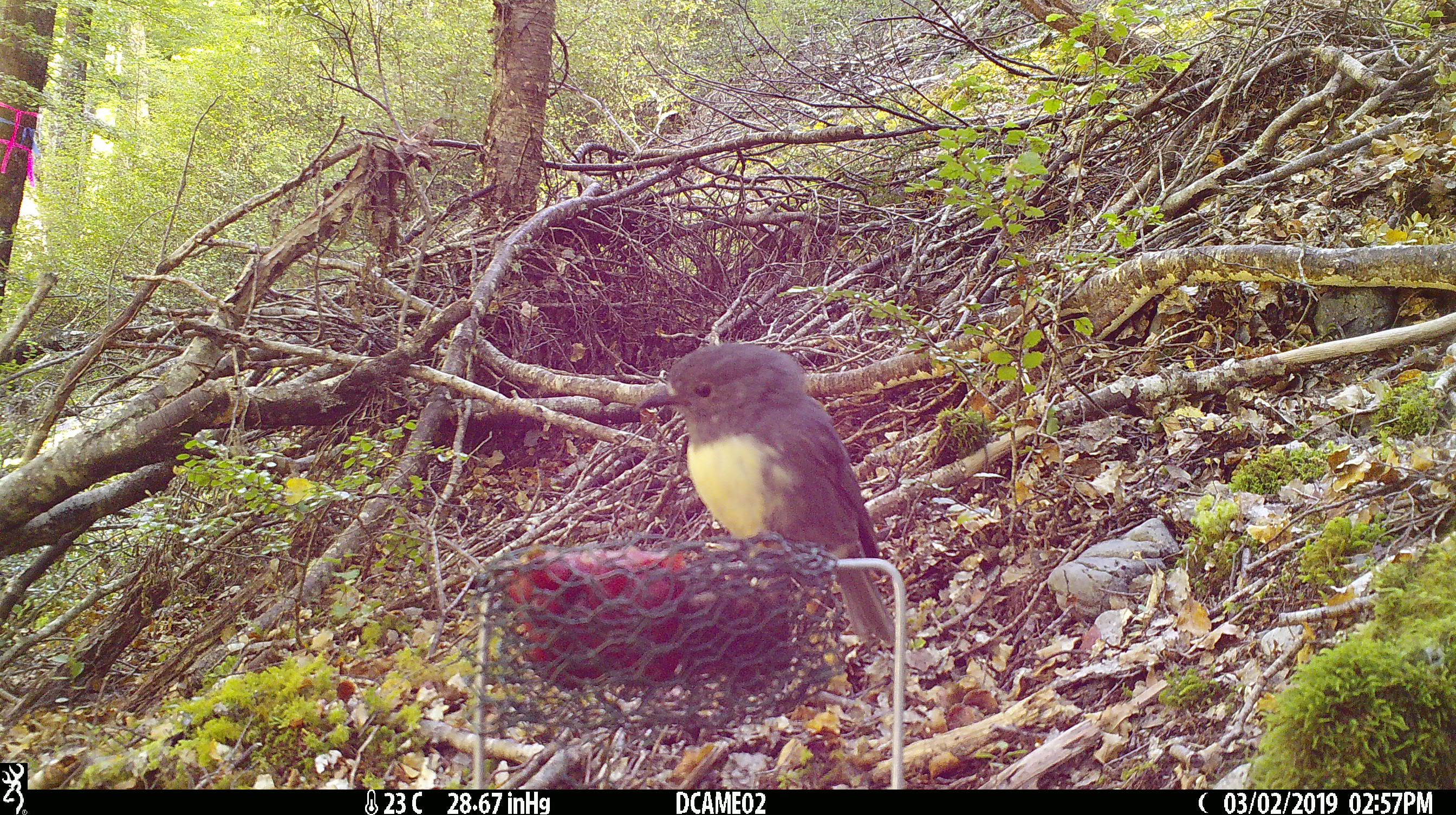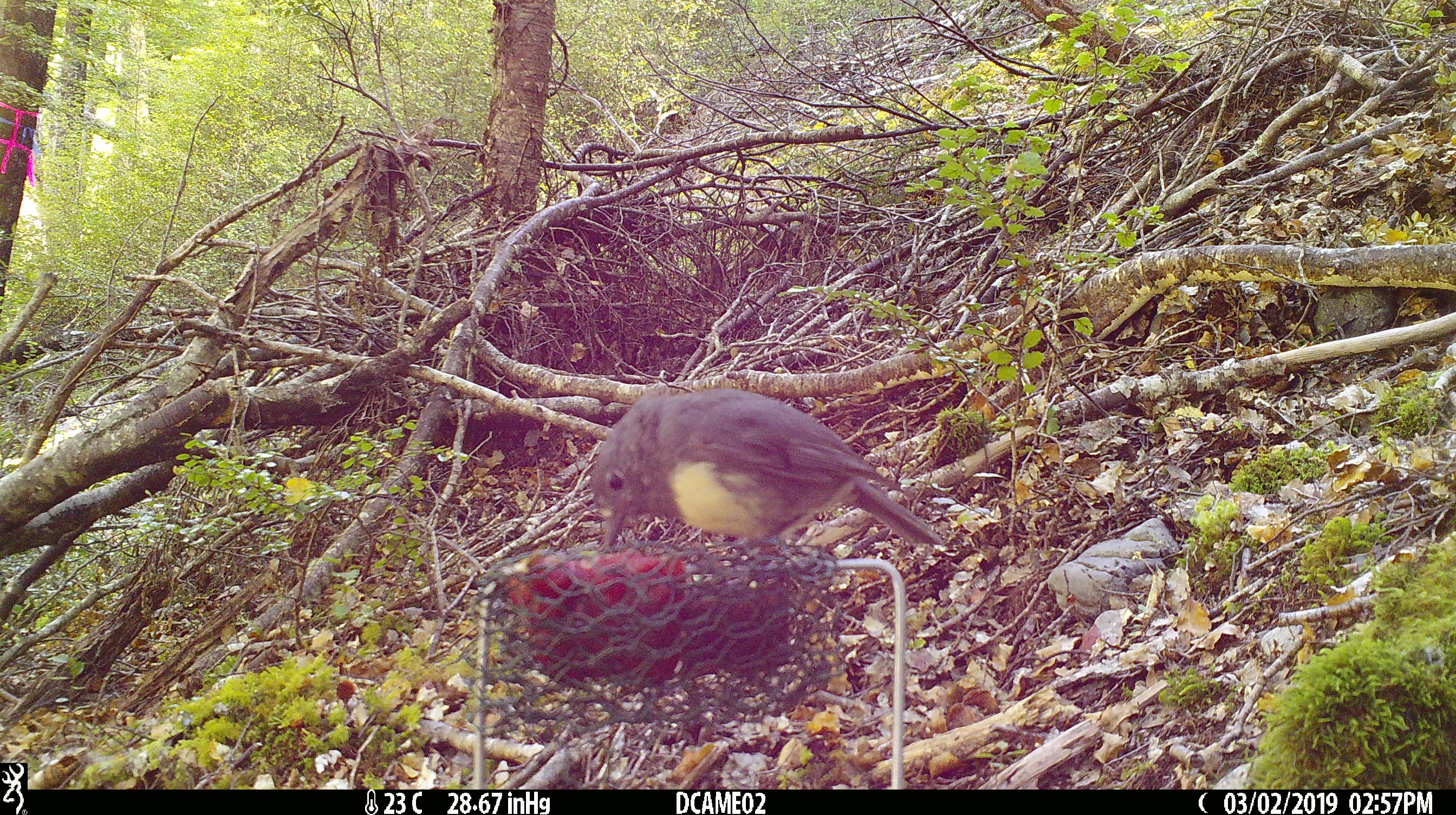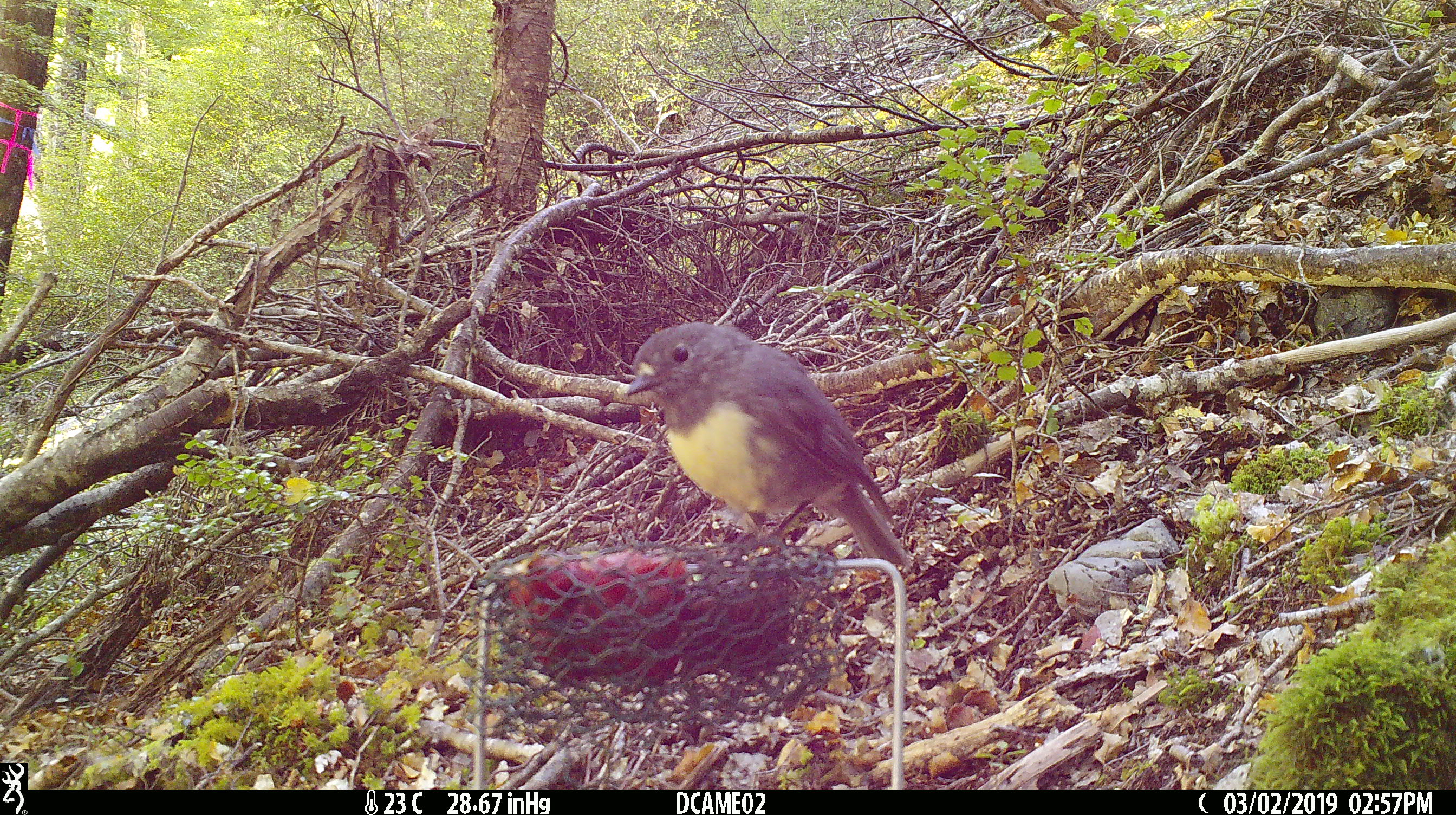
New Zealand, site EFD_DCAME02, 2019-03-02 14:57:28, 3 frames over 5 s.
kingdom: Animalia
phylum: Chordata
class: Aves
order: Passeriformes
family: Petroicidae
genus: Petroica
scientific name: Petroica australis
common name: new zealand robin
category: robin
Robin (new zealand robin) (Petroica australis).